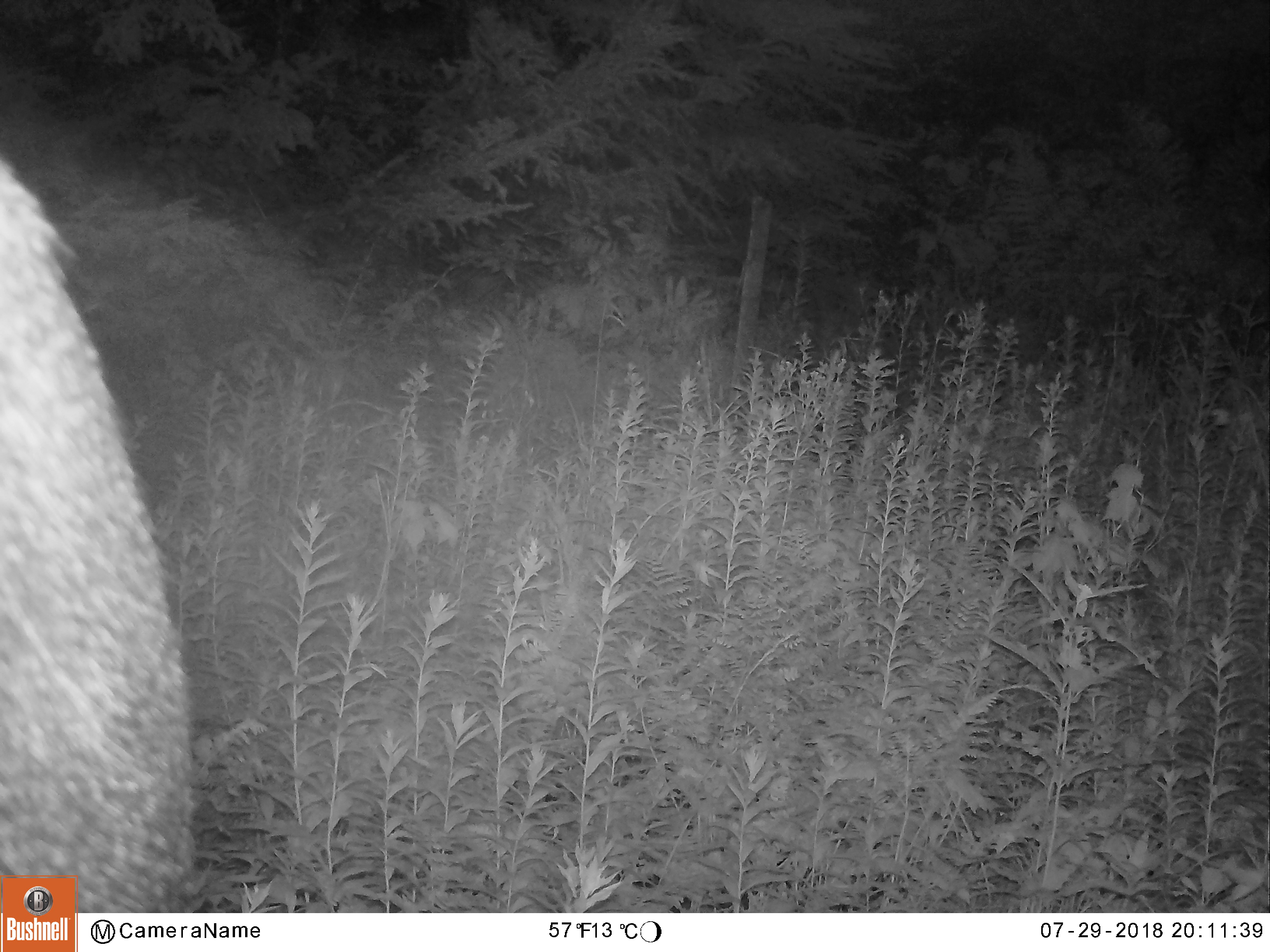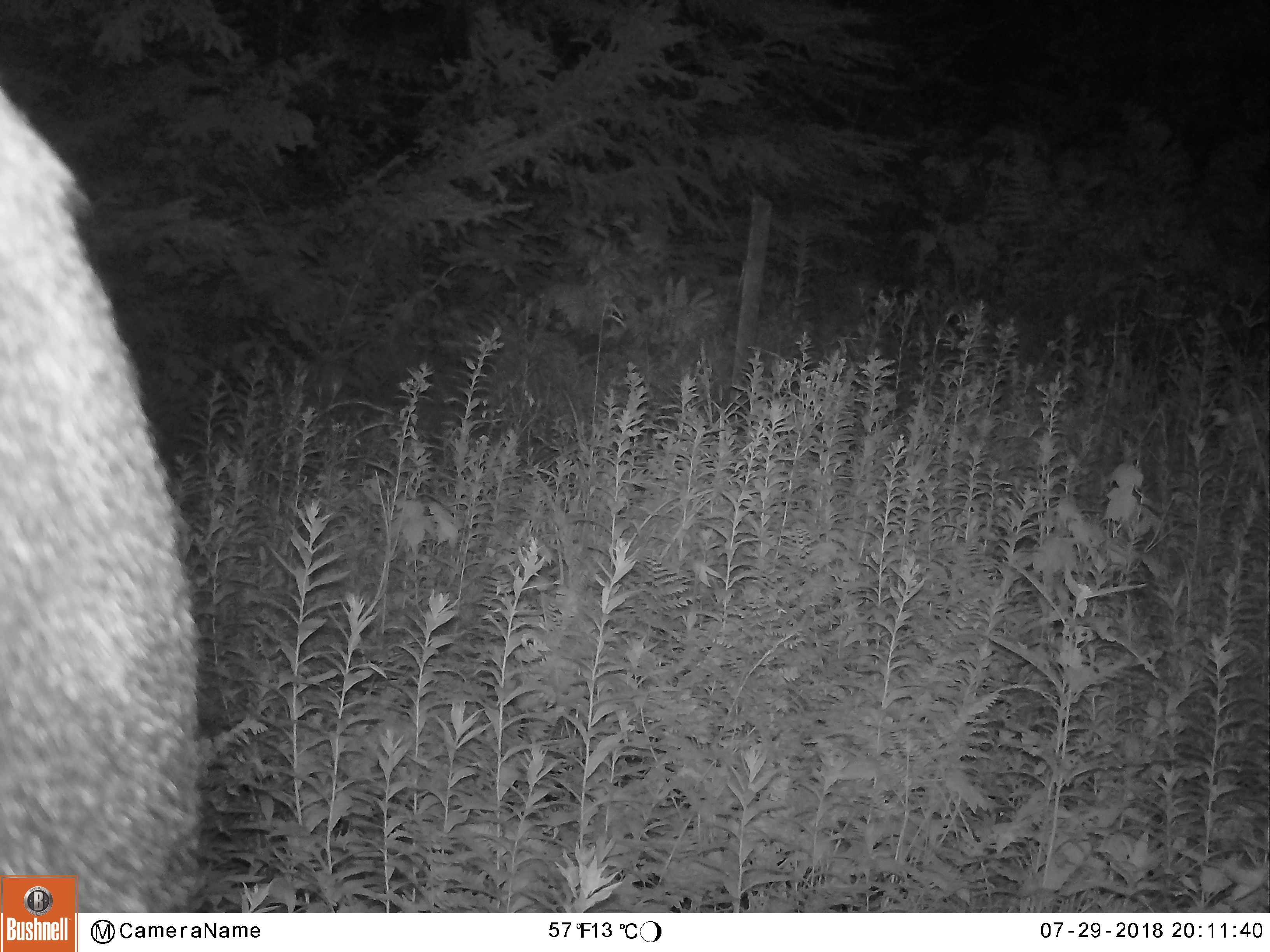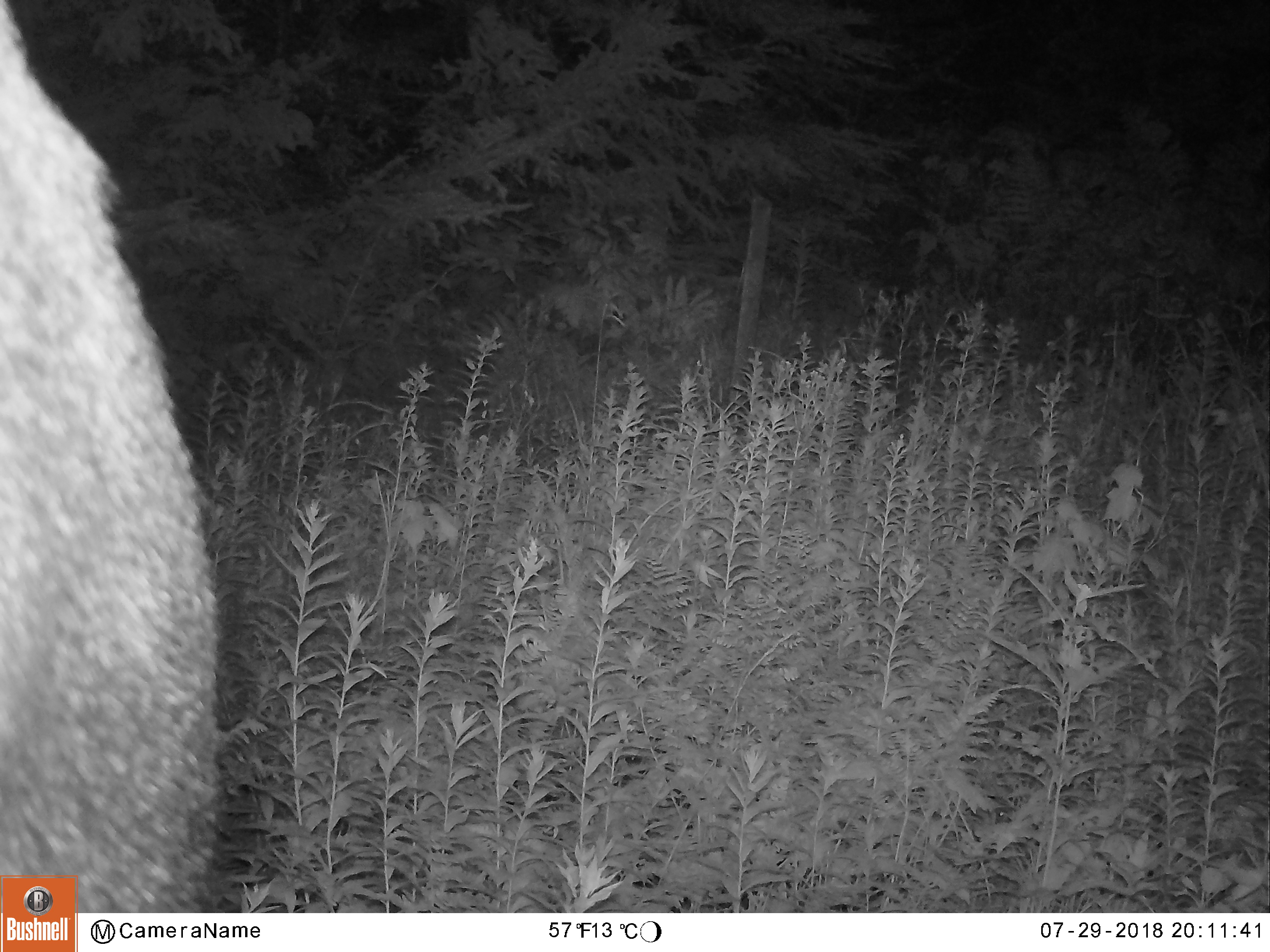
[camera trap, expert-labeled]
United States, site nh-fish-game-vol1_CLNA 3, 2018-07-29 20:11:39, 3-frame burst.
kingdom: Animalia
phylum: Chordata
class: Mammalia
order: Artiodactyla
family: Cervidae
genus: Alces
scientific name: Alces alces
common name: moose